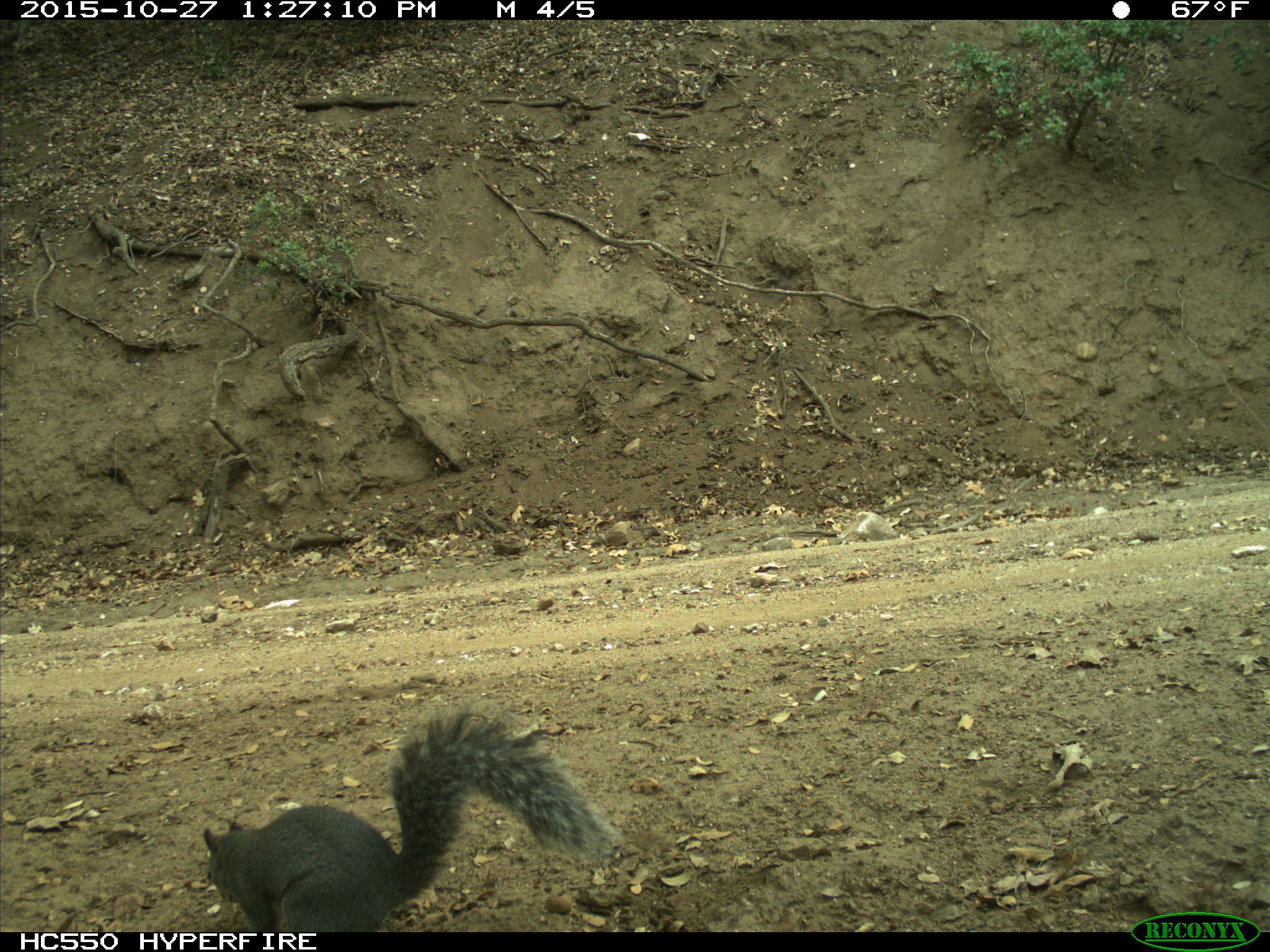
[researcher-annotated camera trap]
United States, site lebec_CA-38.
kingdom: Animalia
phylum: Chordata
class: Mammalia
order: Rodentia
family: Sciuridae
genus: Sciurus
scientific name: Sciurus carolinensis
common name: eastern gray squirrel